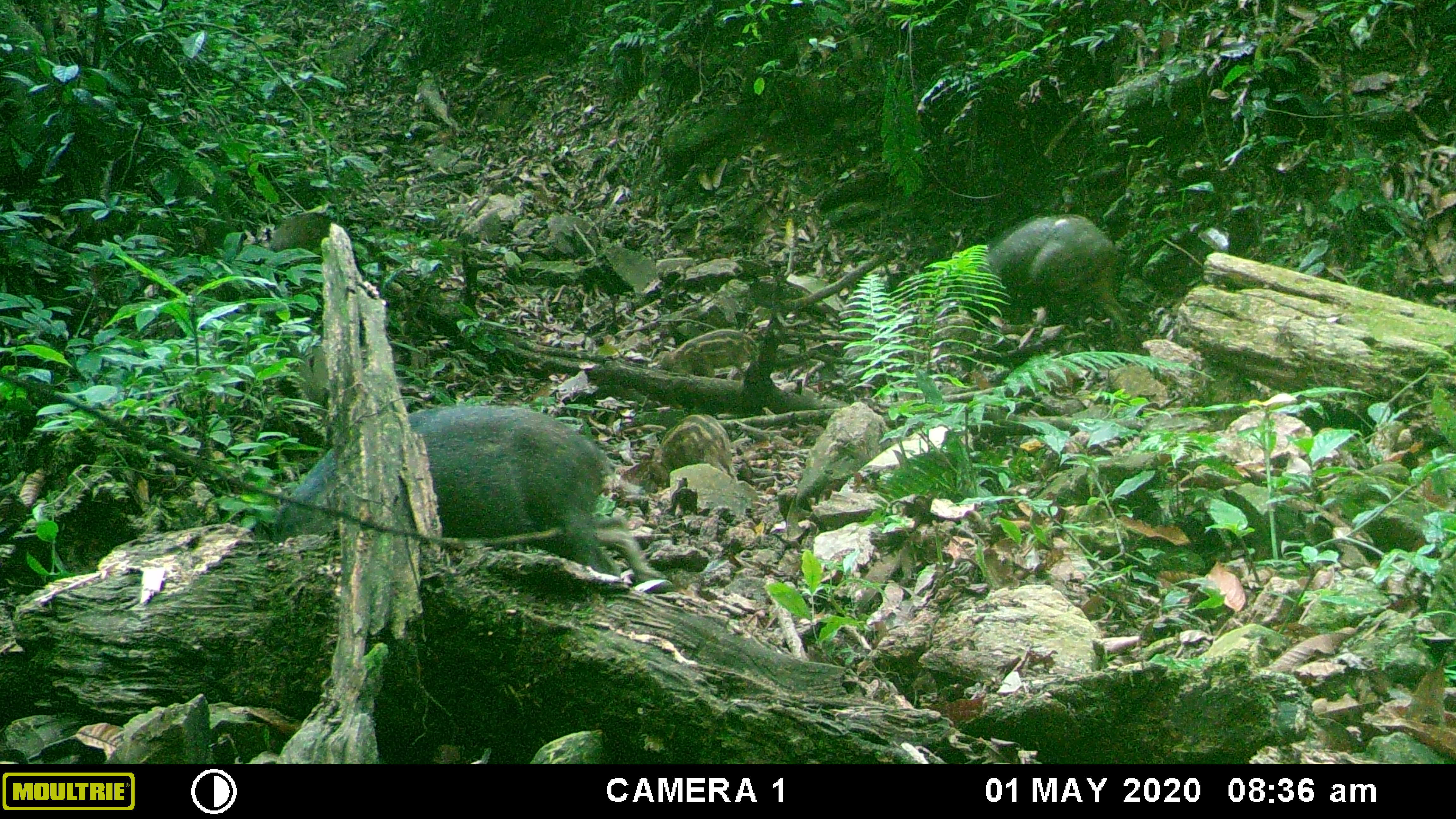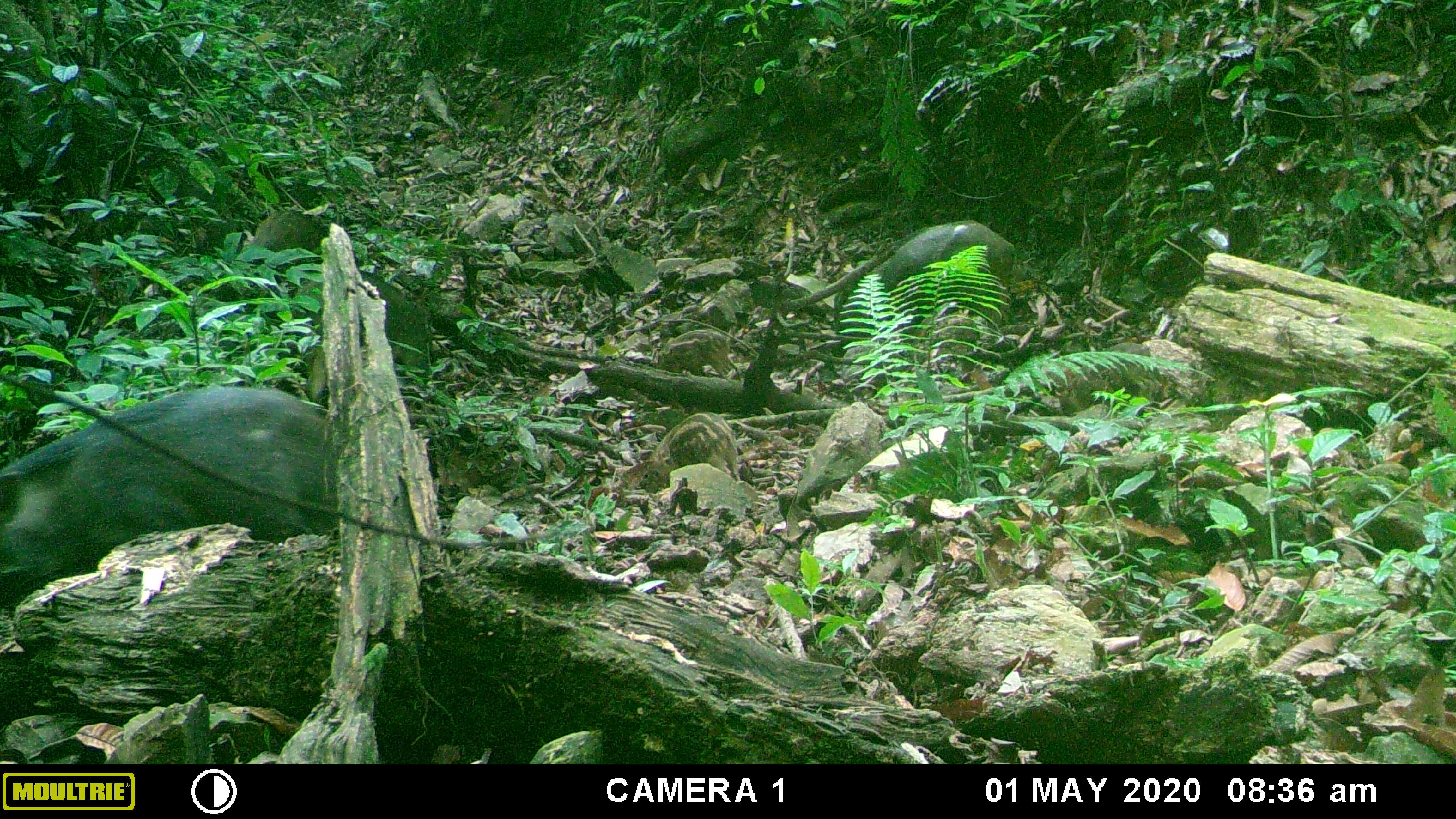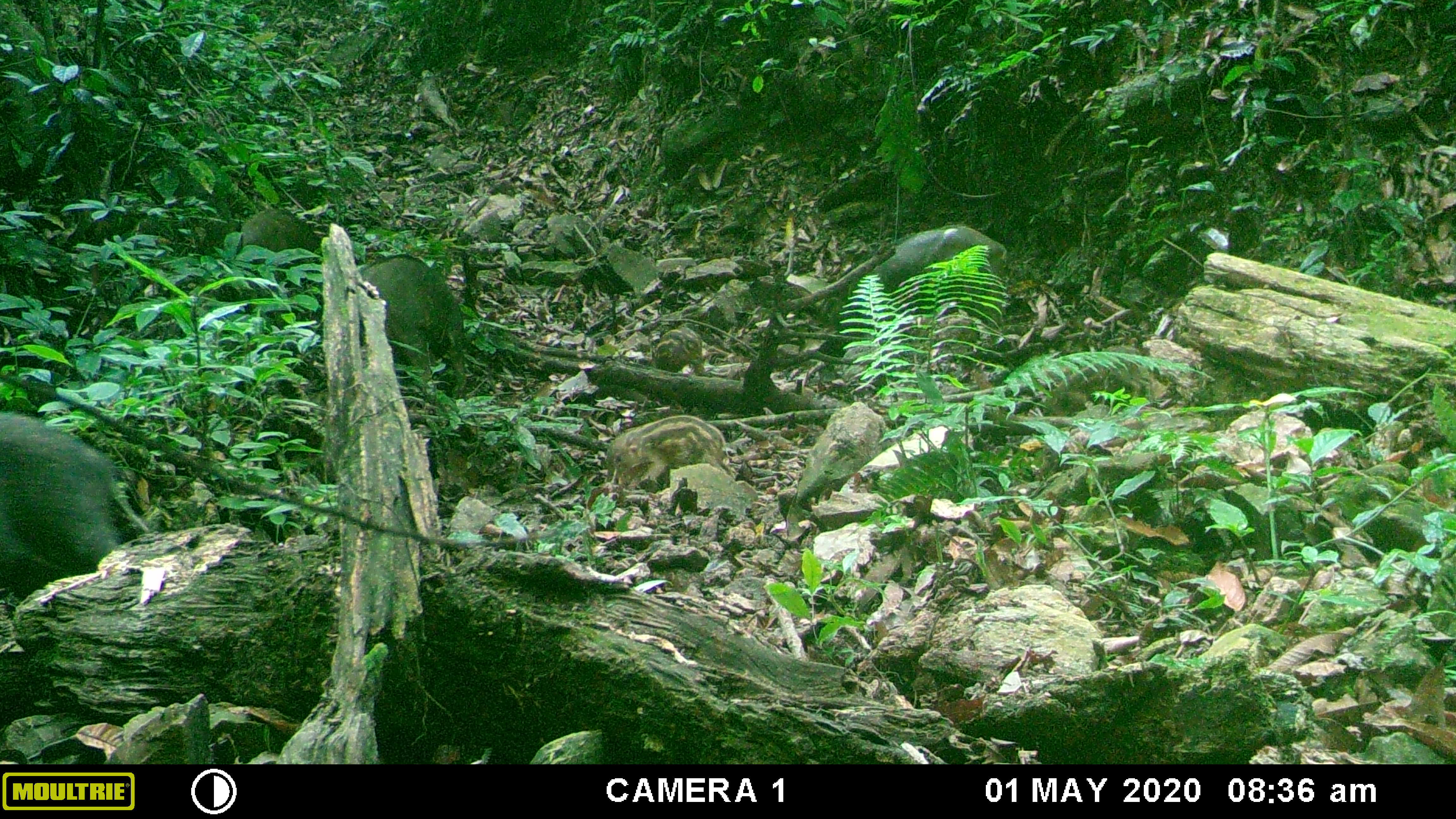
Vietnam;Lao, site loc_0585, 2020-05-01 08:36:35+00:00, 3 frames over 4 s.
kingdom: Animalia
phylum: Chordata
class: Mammalia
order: Artiodactyla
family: Suidae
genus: Sus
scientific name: Sus scrofa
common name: eurasian wild pig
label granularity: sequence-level